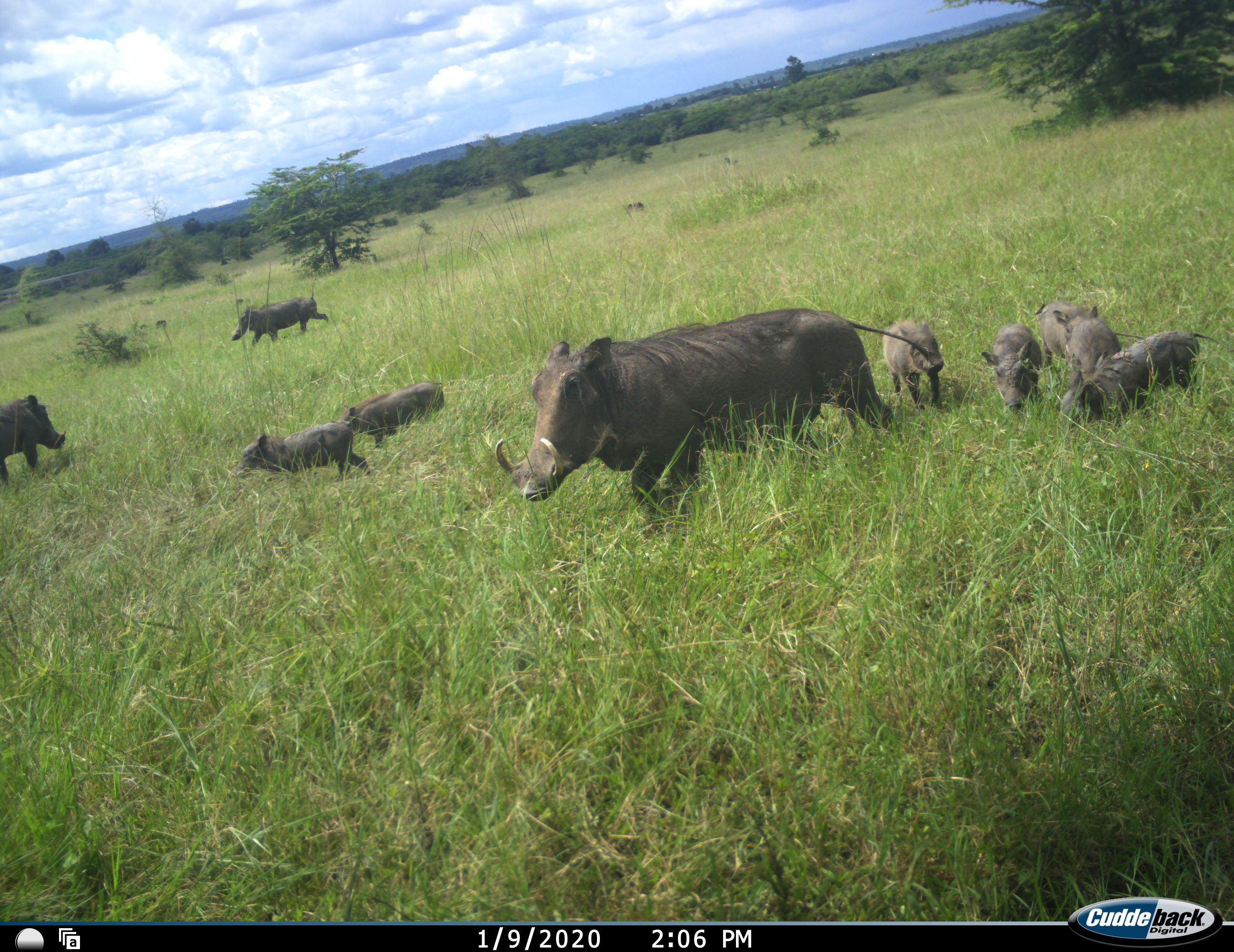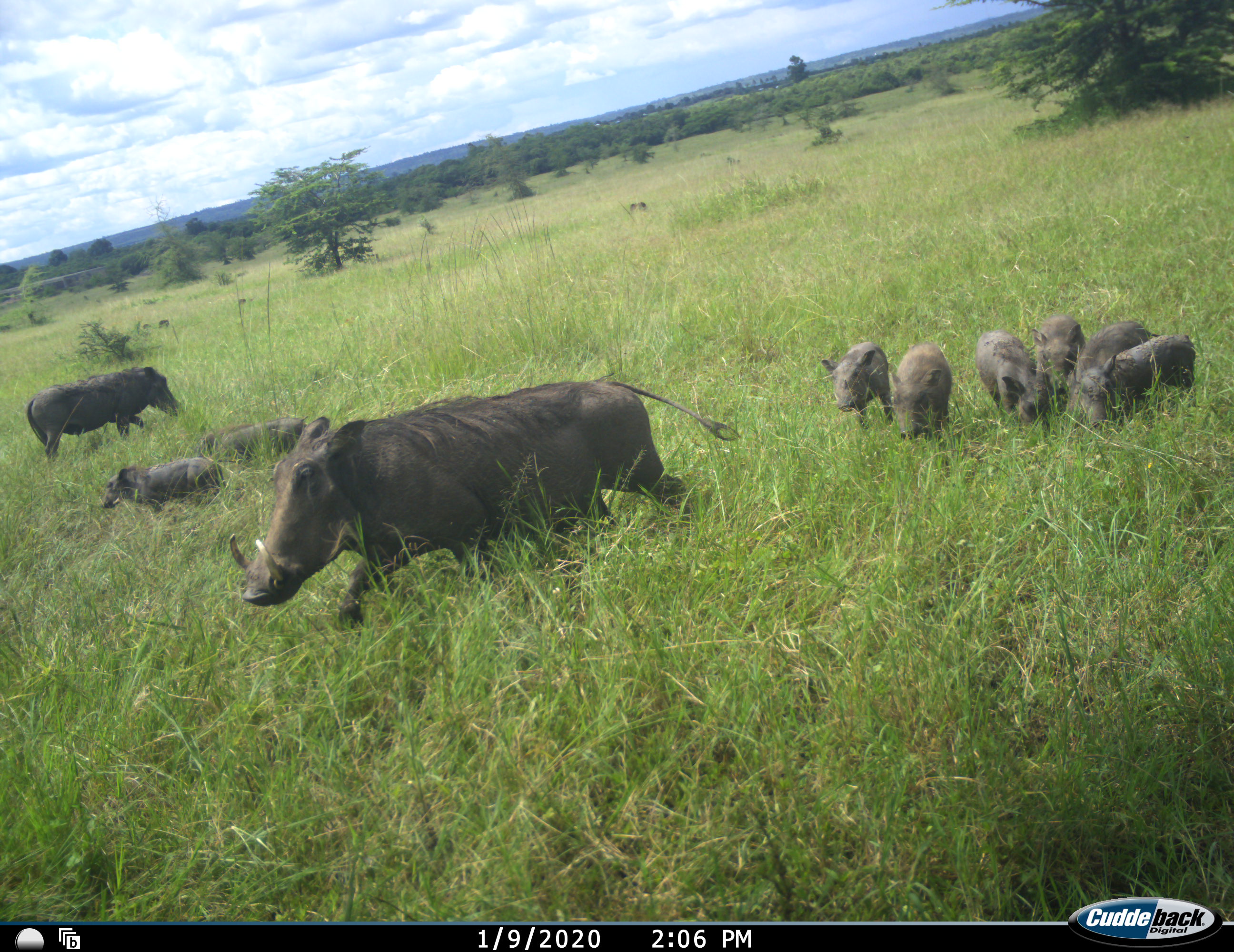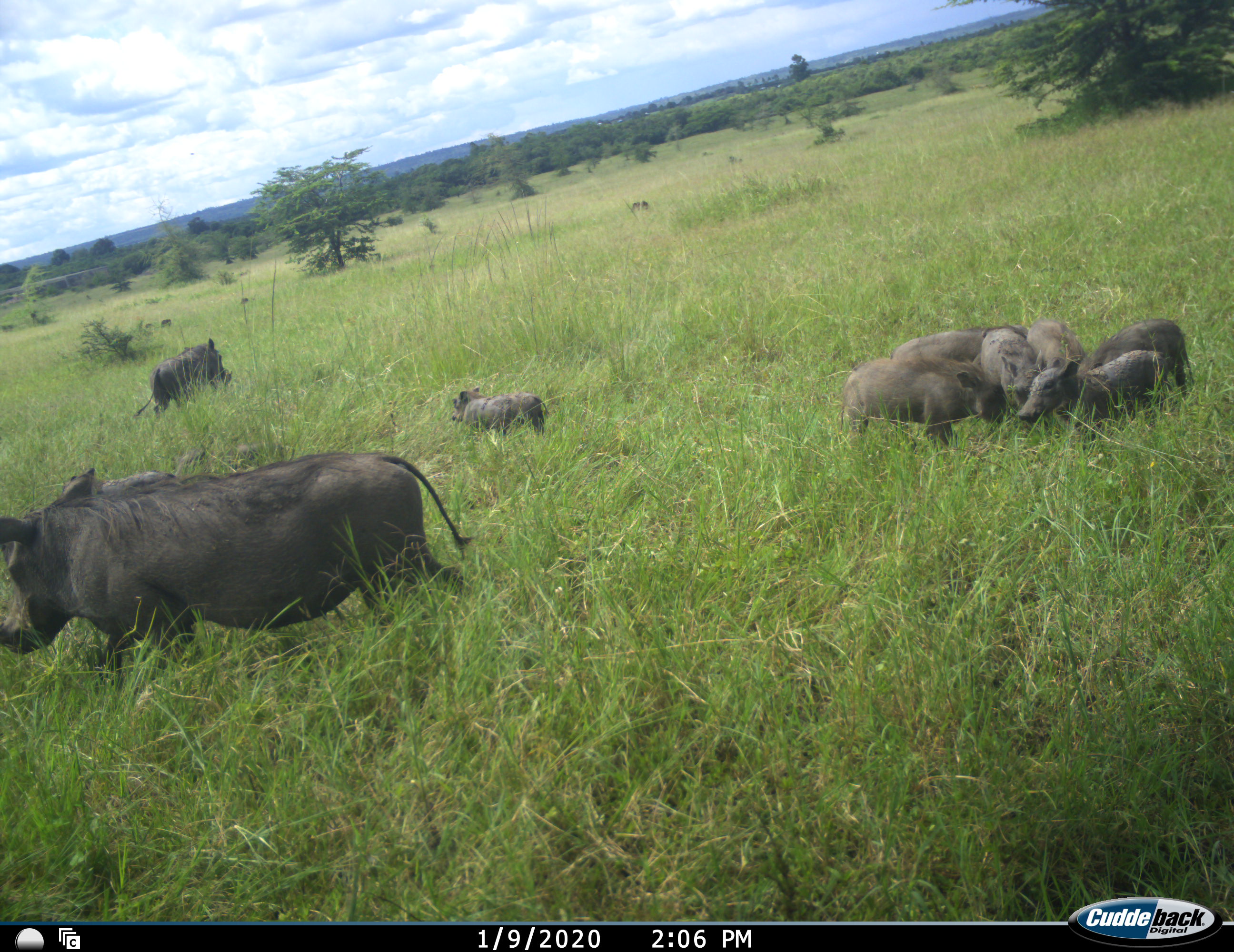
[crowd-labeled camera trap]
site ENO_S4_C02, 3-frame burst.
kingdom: Animalia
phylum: Chordata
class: Mammalia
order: Artiodactyla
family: Suidae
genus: Phacochoerus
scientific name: Phacochoerus africanus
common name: warthog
Warthog (Phacochoerus africanus), count 10. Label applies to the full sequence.